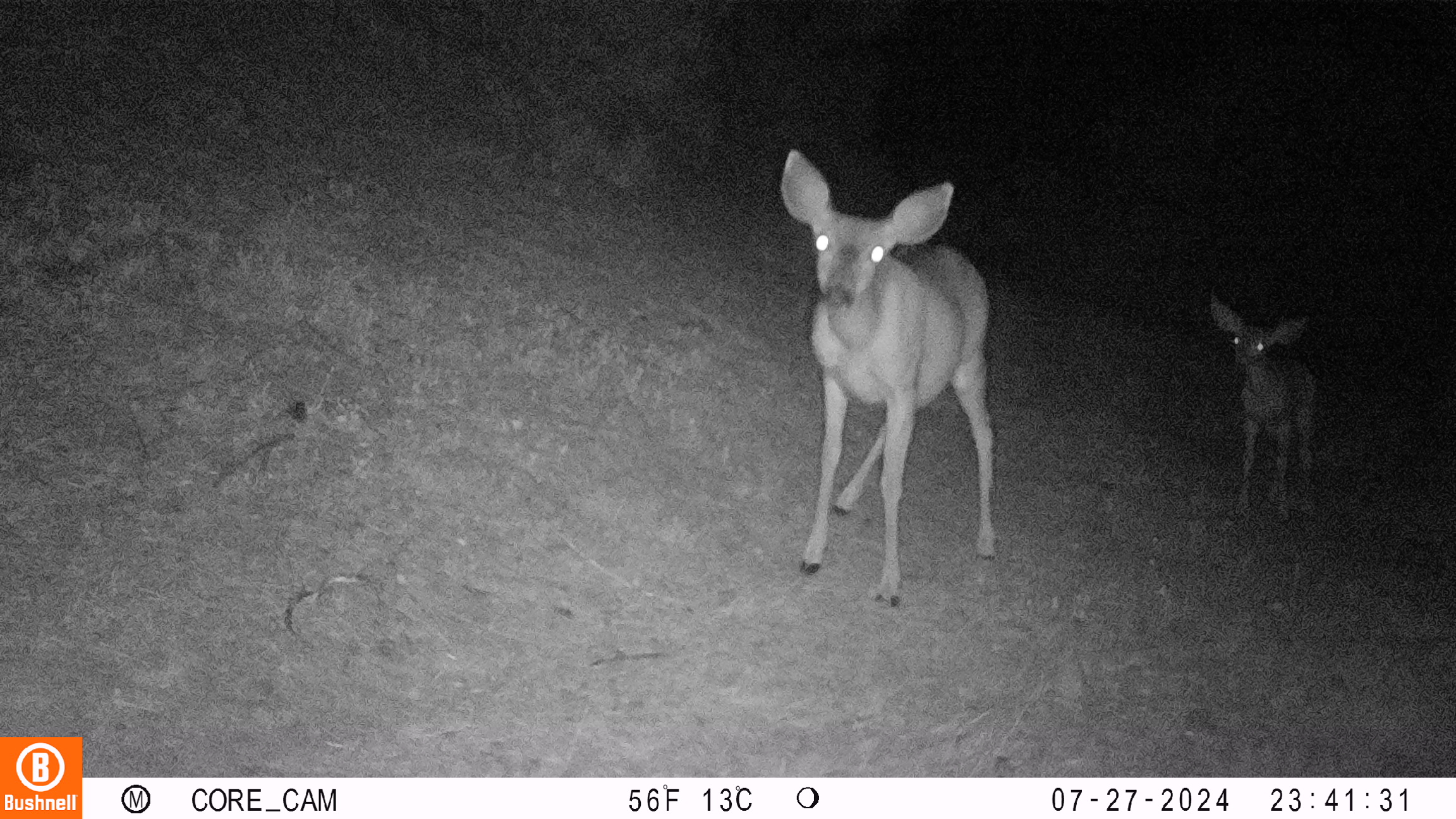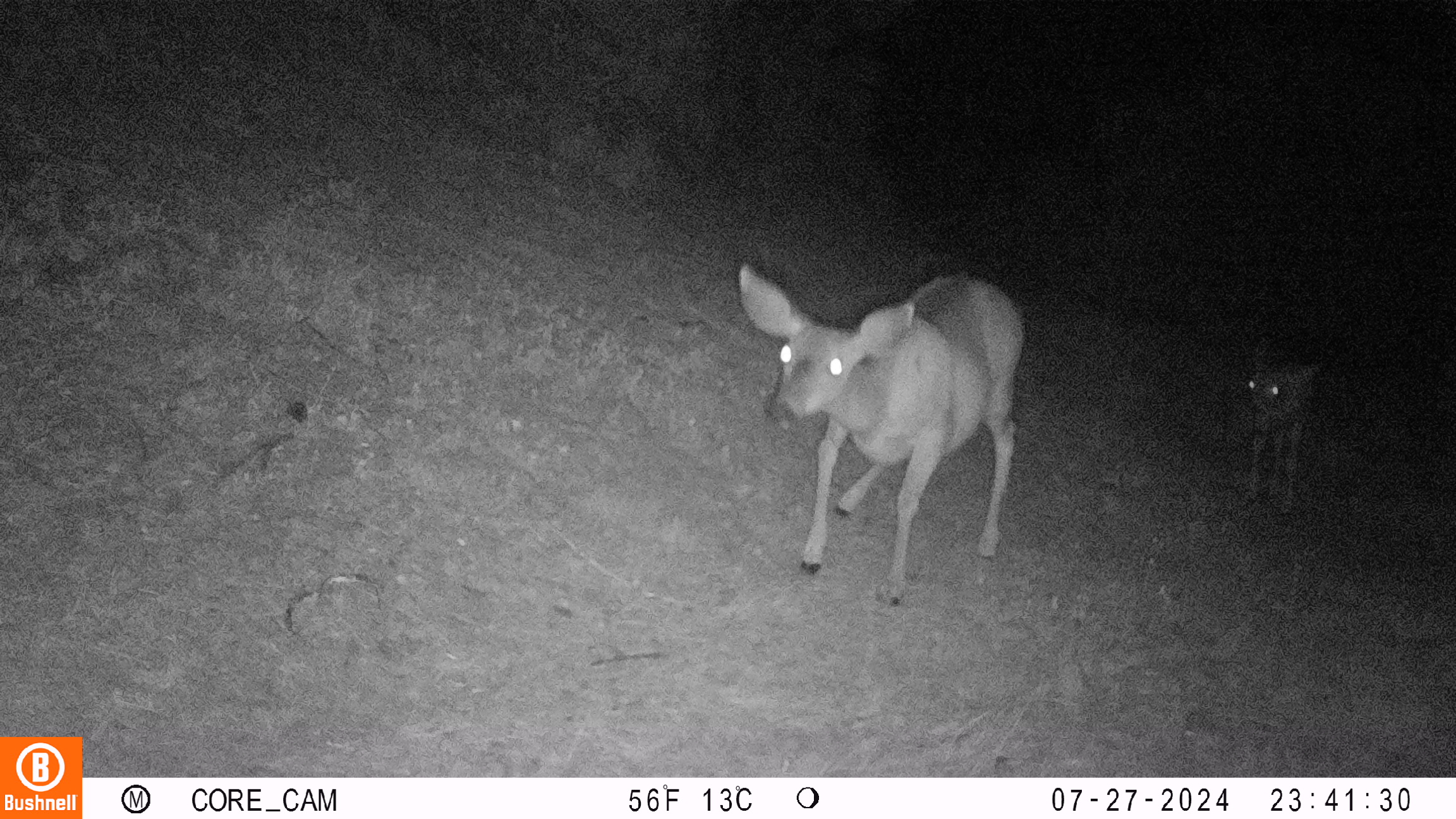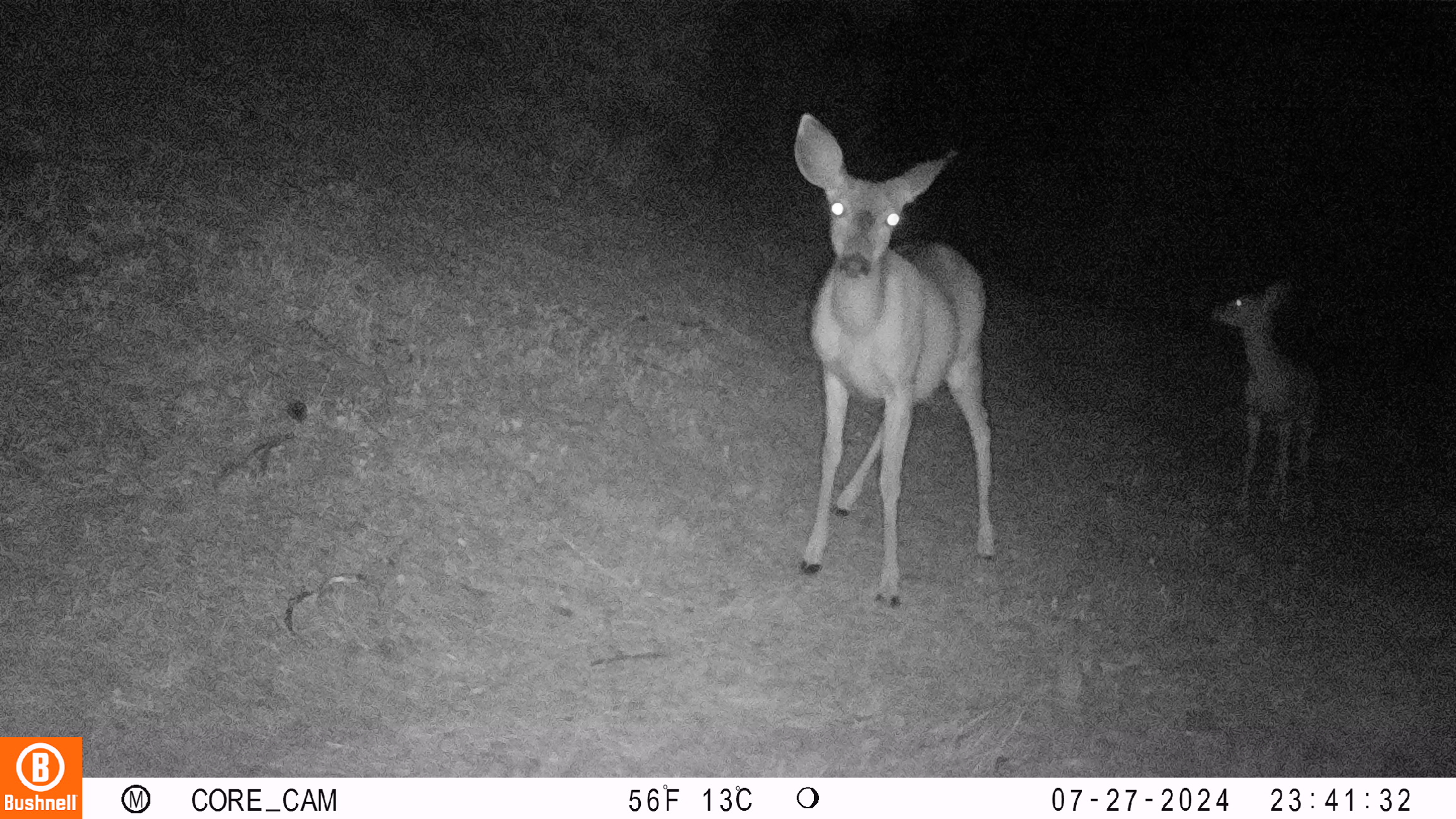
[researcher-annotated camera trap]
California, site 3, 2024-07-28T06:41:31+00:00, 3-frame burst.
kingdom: Animalia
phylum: Chordata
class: Mammalia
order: Artiodactyla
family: Cervidae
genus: Odocoileus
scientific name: Odocoileus hemionus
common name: mule deer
Mule deer (Odocoileus hemionus).